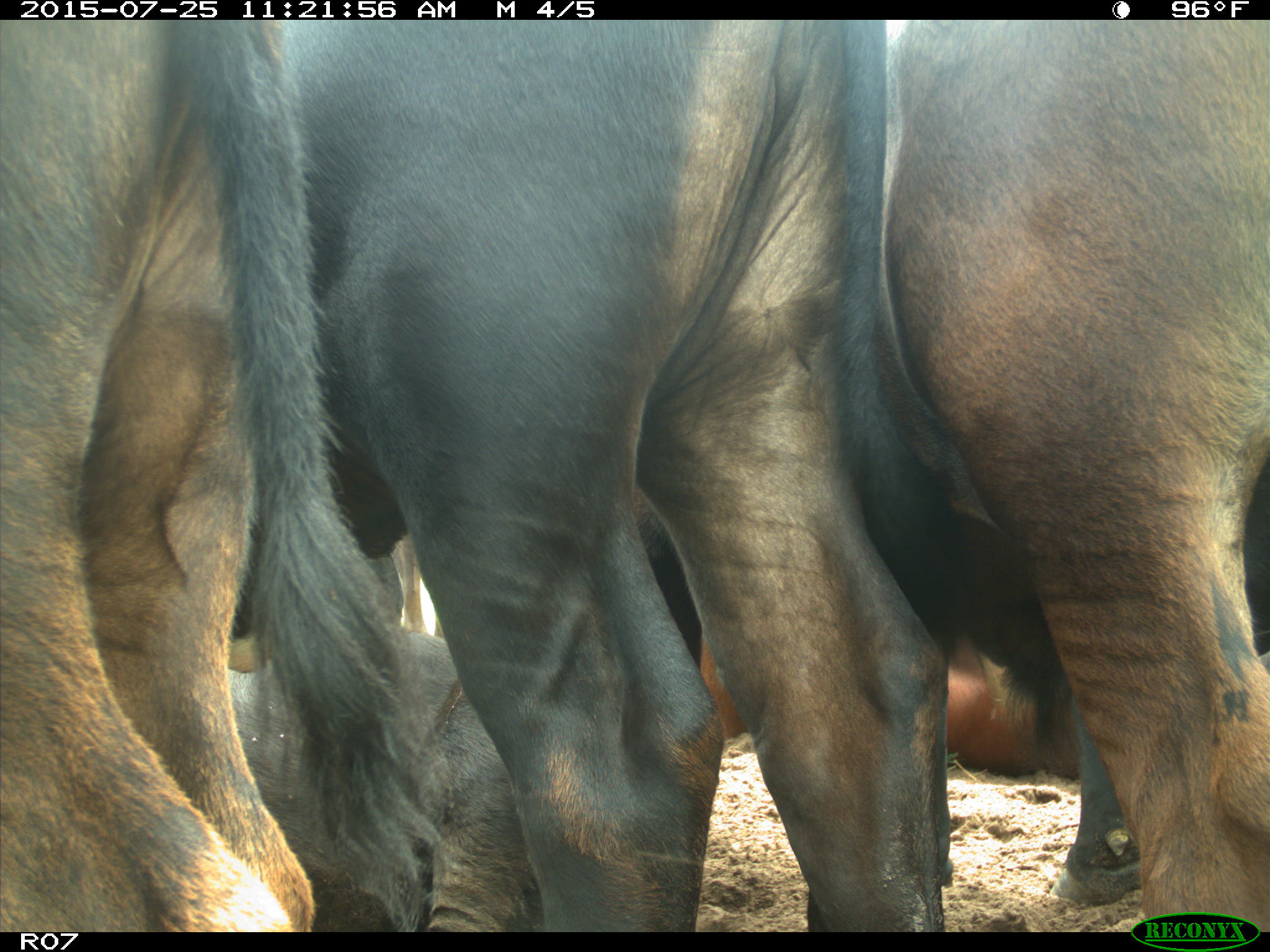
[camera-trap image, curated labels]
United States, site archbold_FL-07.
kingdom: Animalia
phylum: Chordata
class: Mammalia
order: Artiodactyla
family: Bovidae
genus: Bos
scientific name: Bos taurus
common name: domestic cow